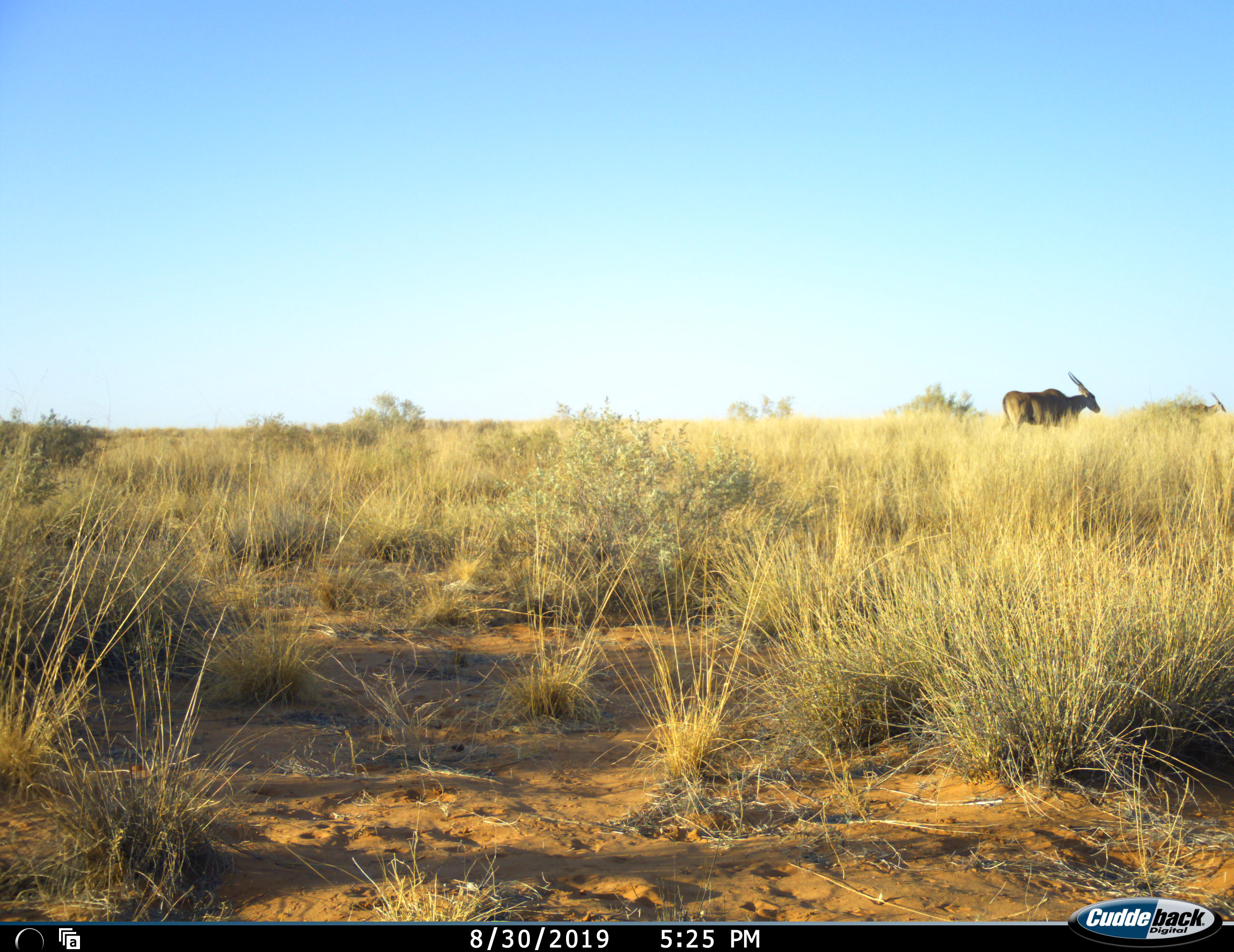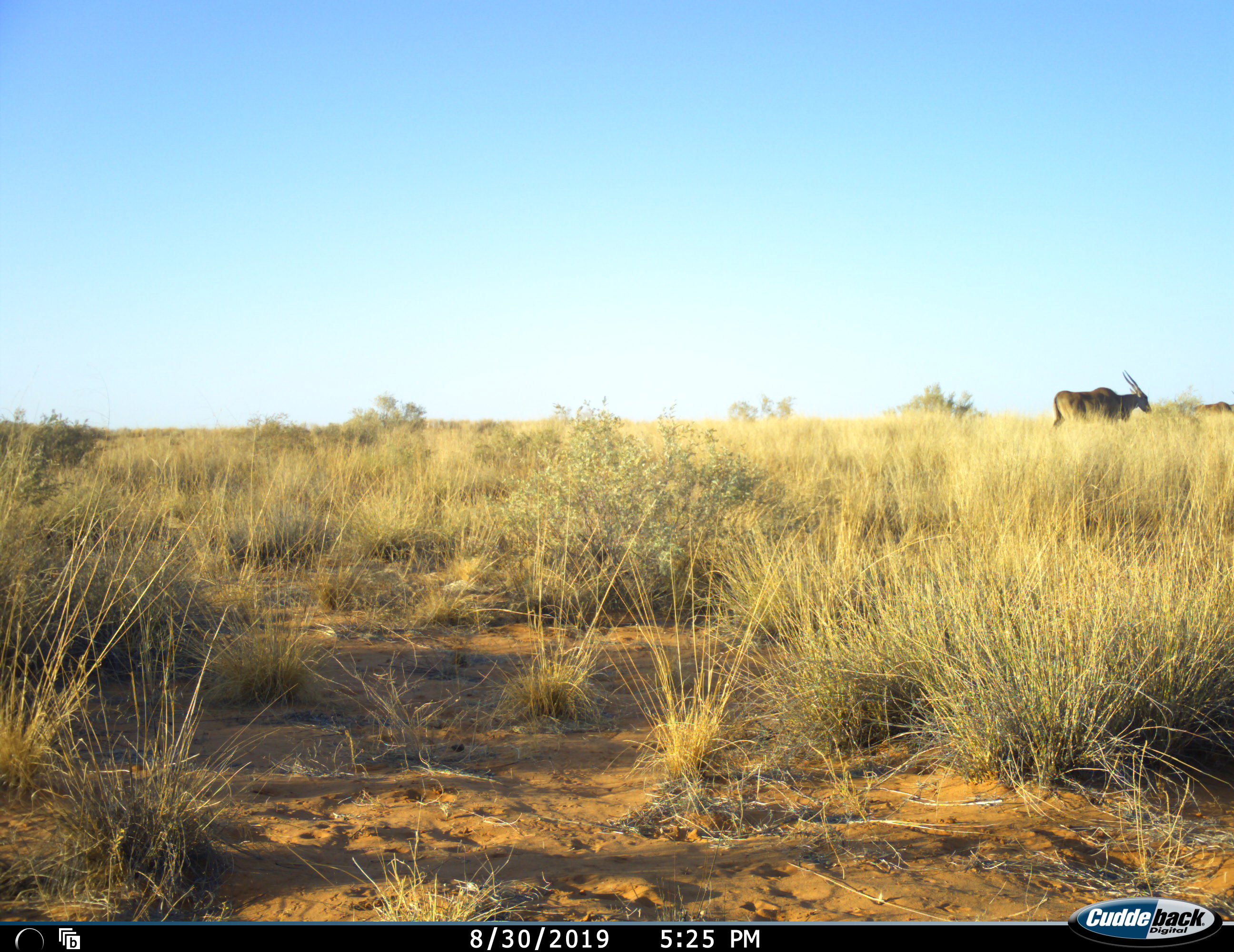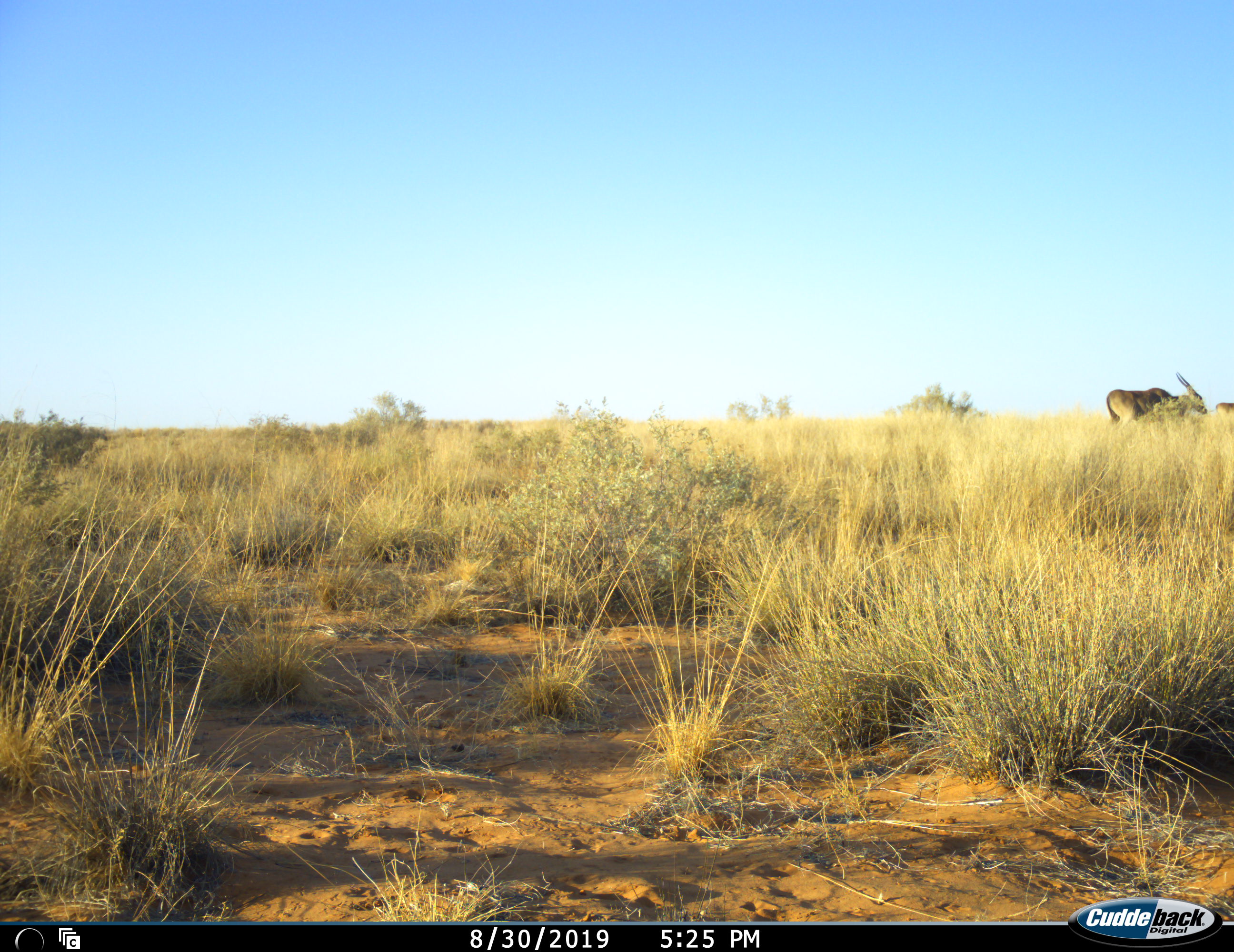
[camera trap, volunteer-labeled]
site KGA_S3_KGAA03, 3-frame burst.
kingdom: Animalia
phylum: Chordata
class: Mammalia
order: Artiodactyla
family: Bovidae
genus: Tragelaphus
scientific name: Tragelaphus oryx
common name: eland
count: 2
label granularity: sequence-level